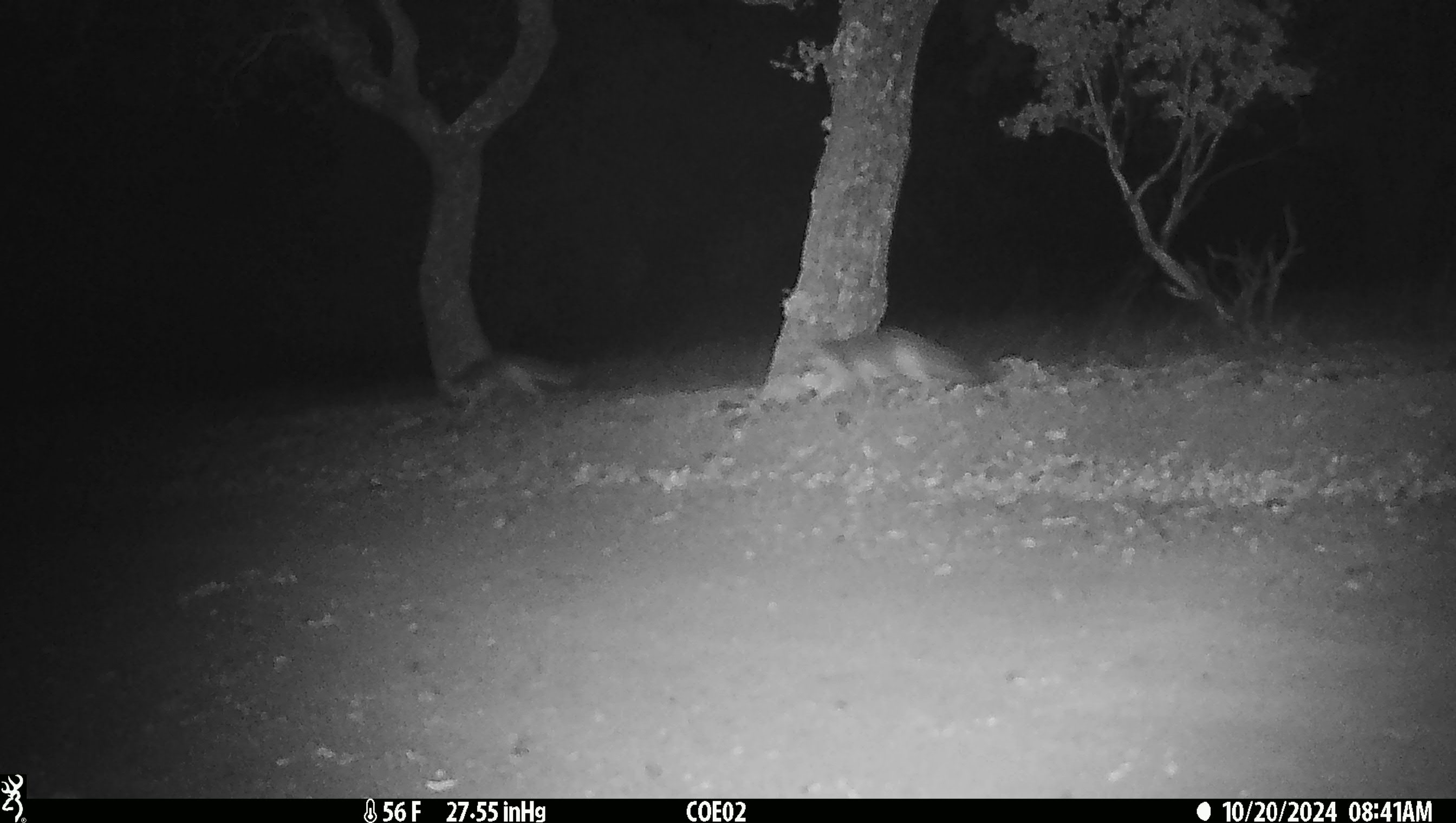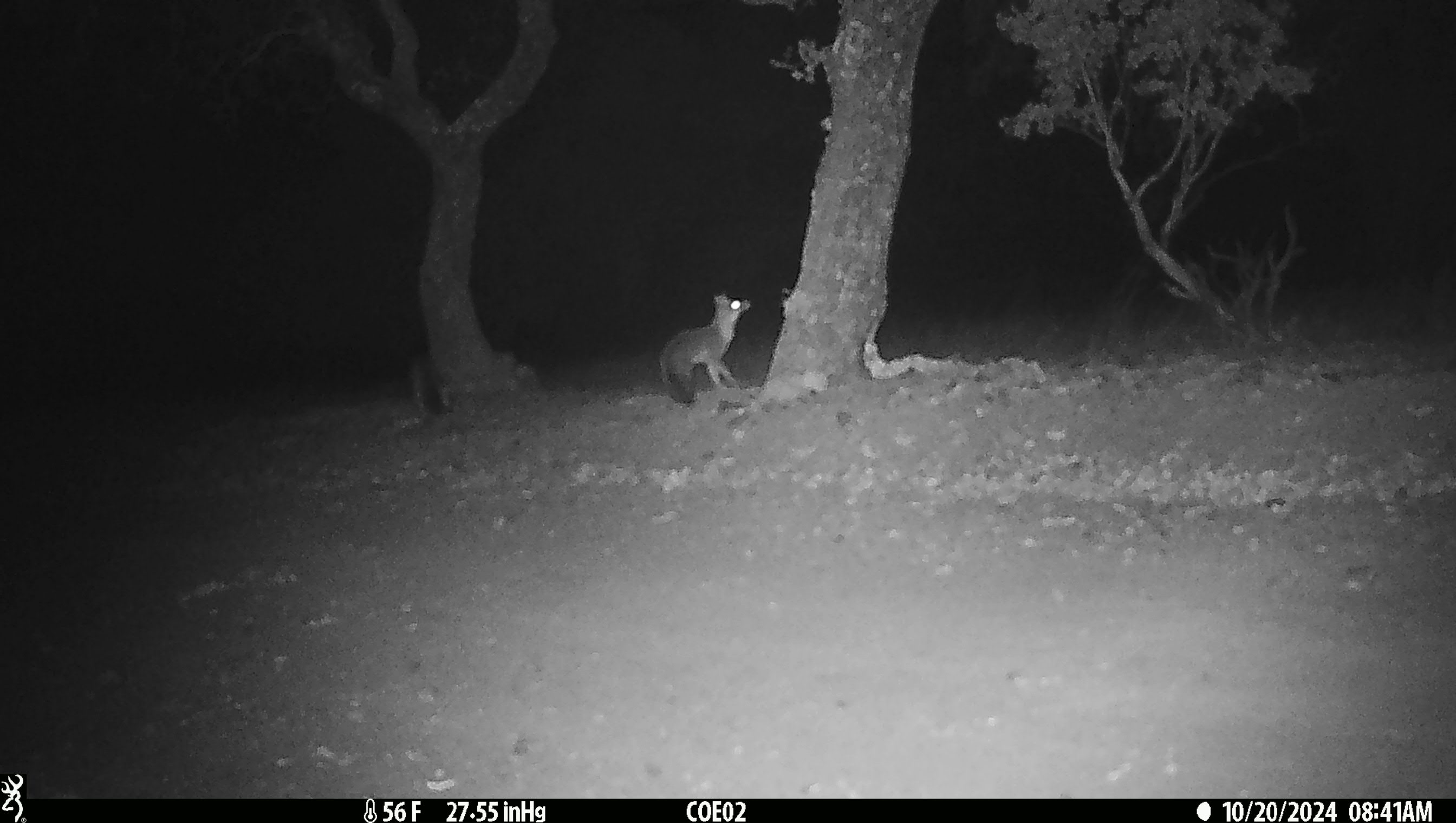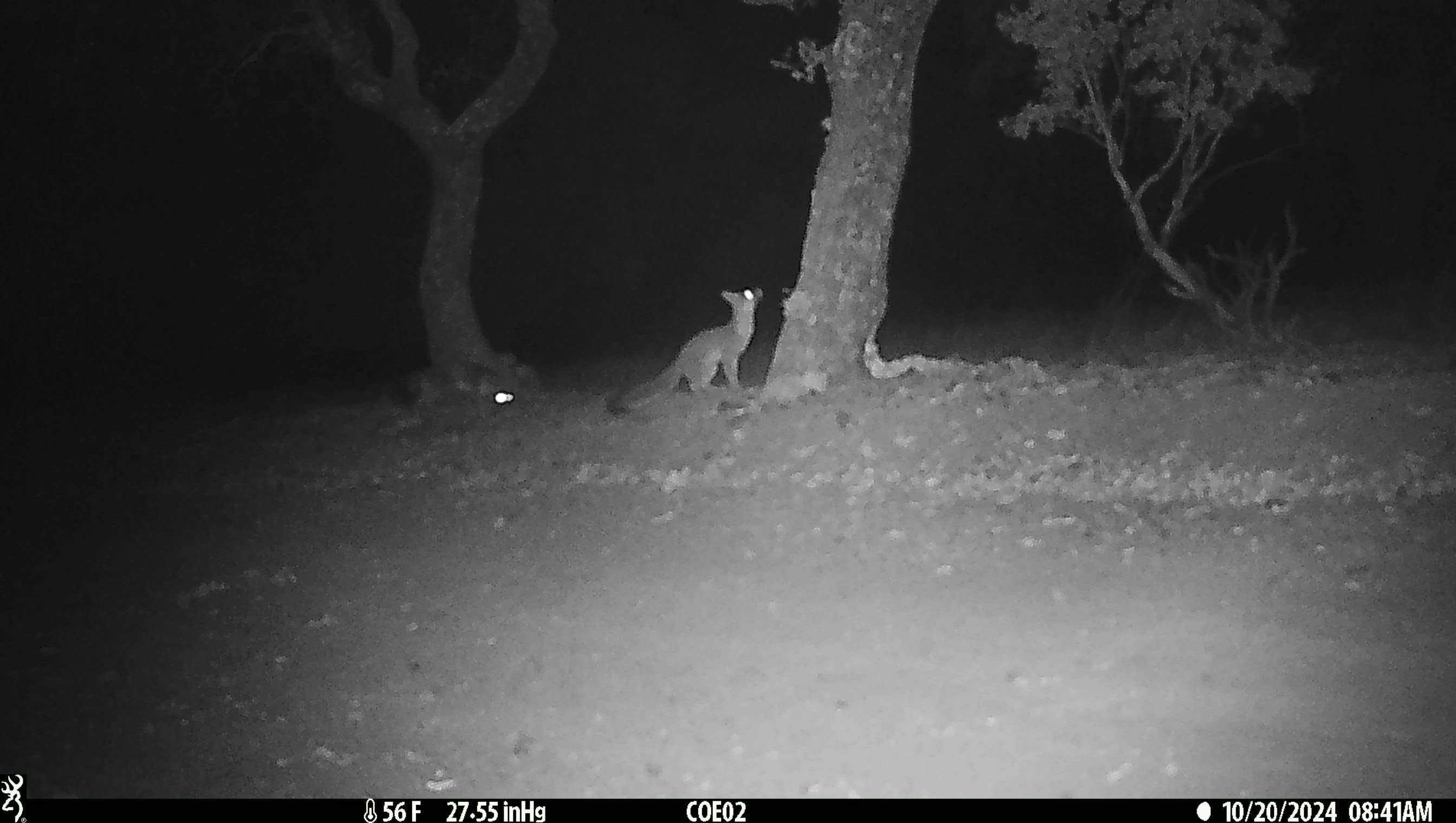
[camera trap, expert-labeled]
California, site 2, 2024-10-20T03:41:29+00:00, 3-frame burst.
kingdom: Animalia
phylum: Chordata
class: Mammalia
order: Carnivora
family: Canidae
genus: Urocyon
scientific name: Urocyon cinereoargenteus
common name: gray fox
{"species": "gray fox (Urocyon cinereoargenteus)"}